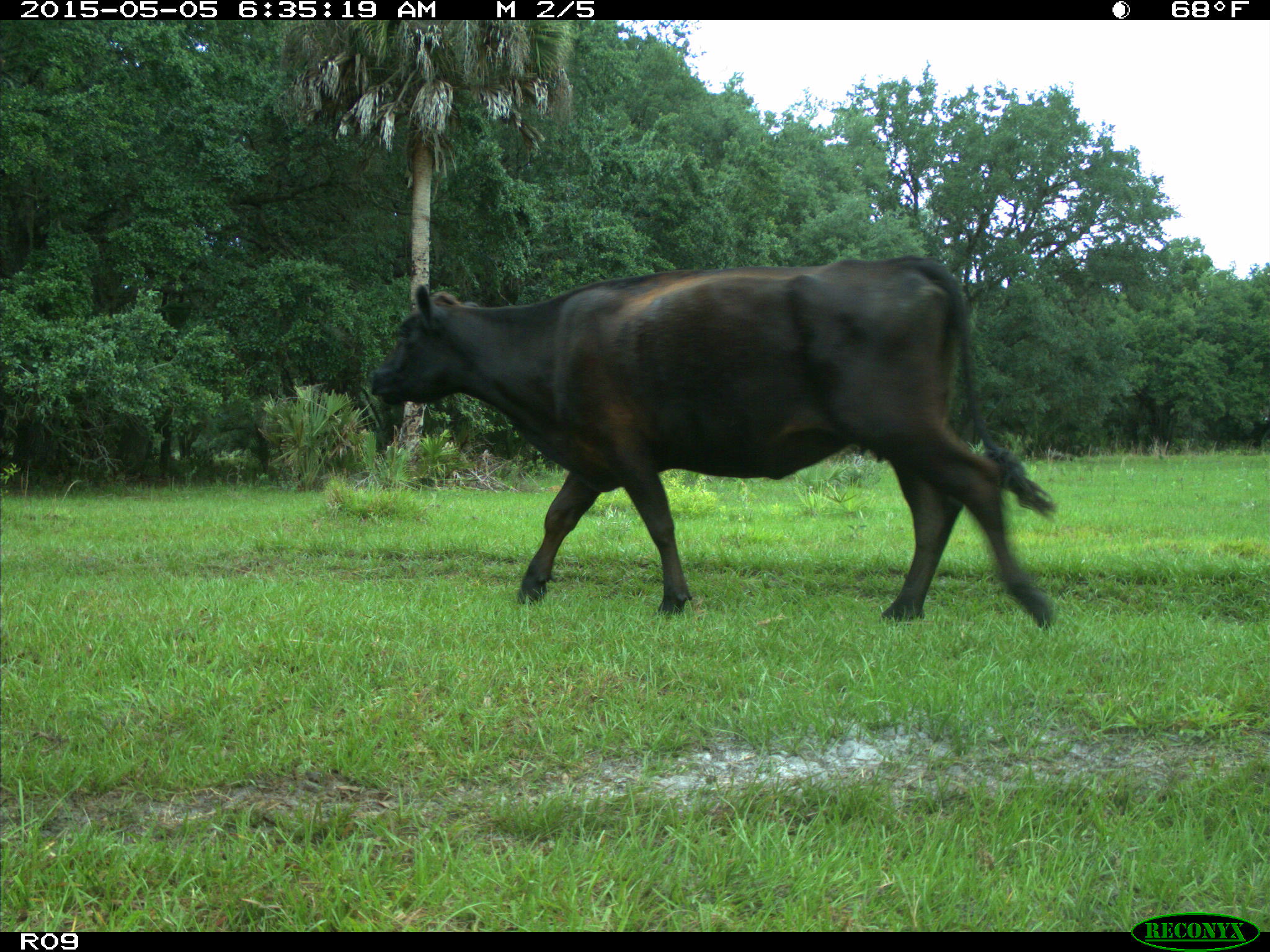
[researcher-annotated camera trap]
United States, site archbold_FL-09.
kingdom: Animalia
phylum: Chordata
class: Mammalia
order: Artiodactyla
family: Bovidae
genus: Bos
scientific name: Bos taurus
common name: domestic cow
Bos taurus (domestic cow).